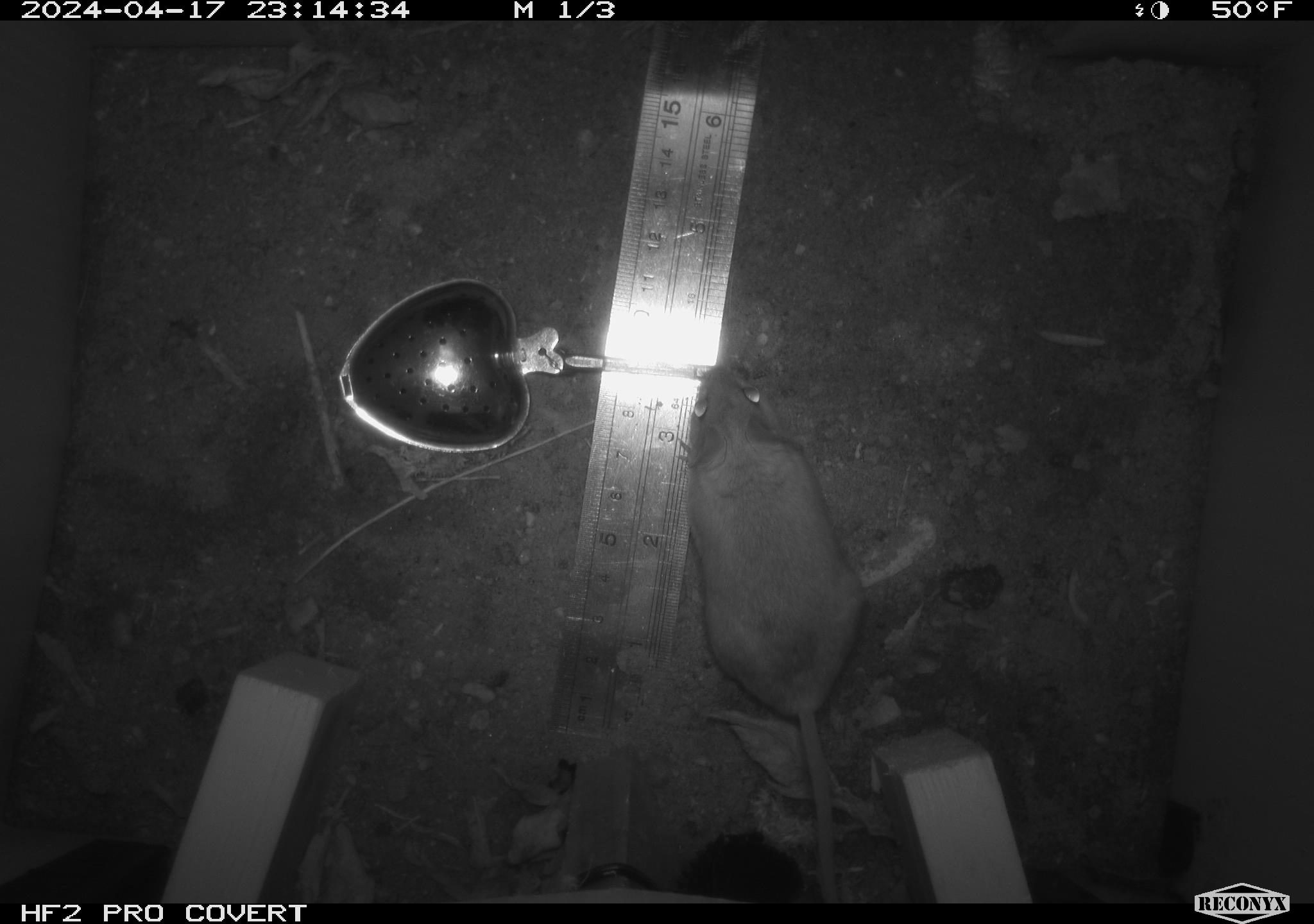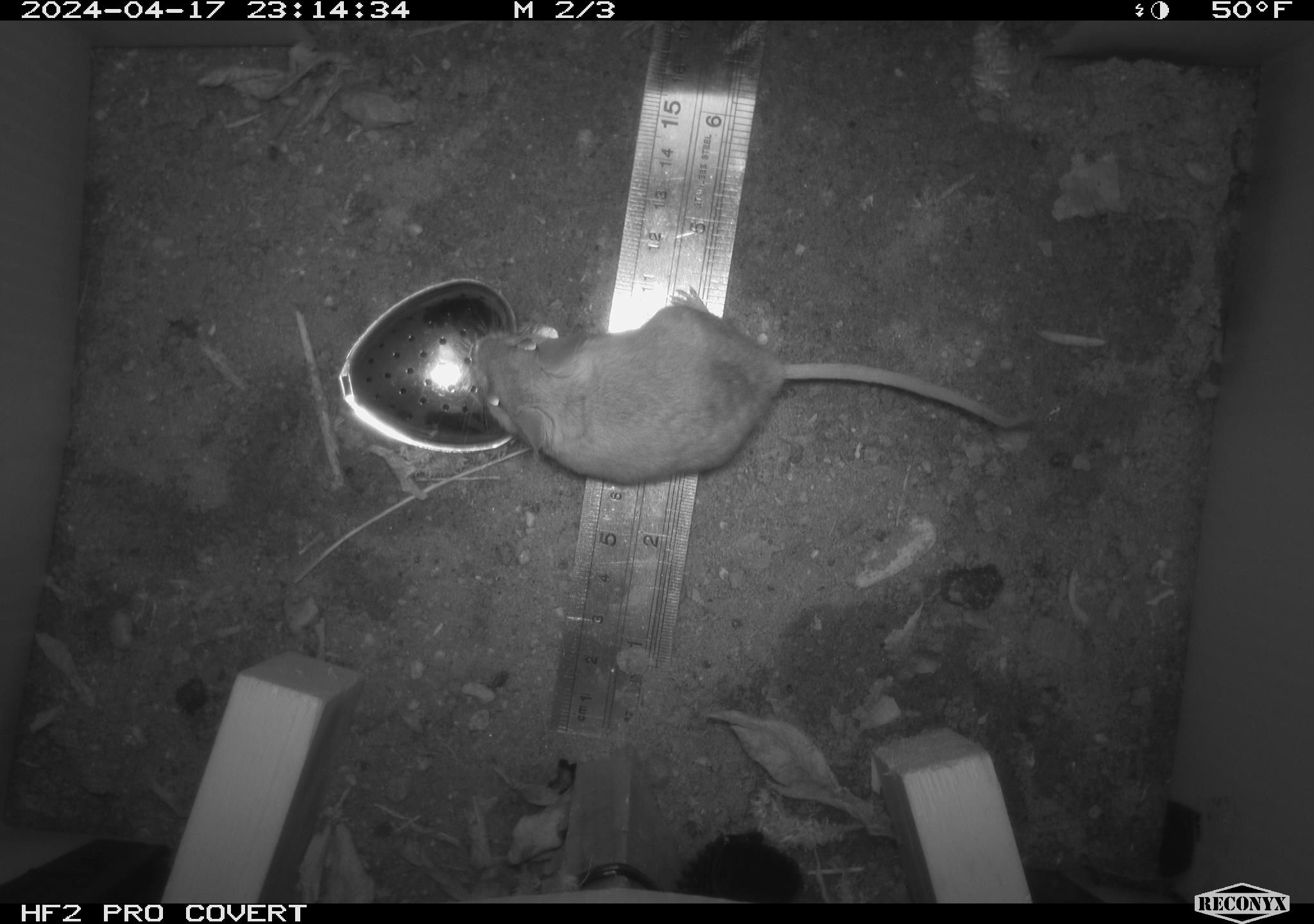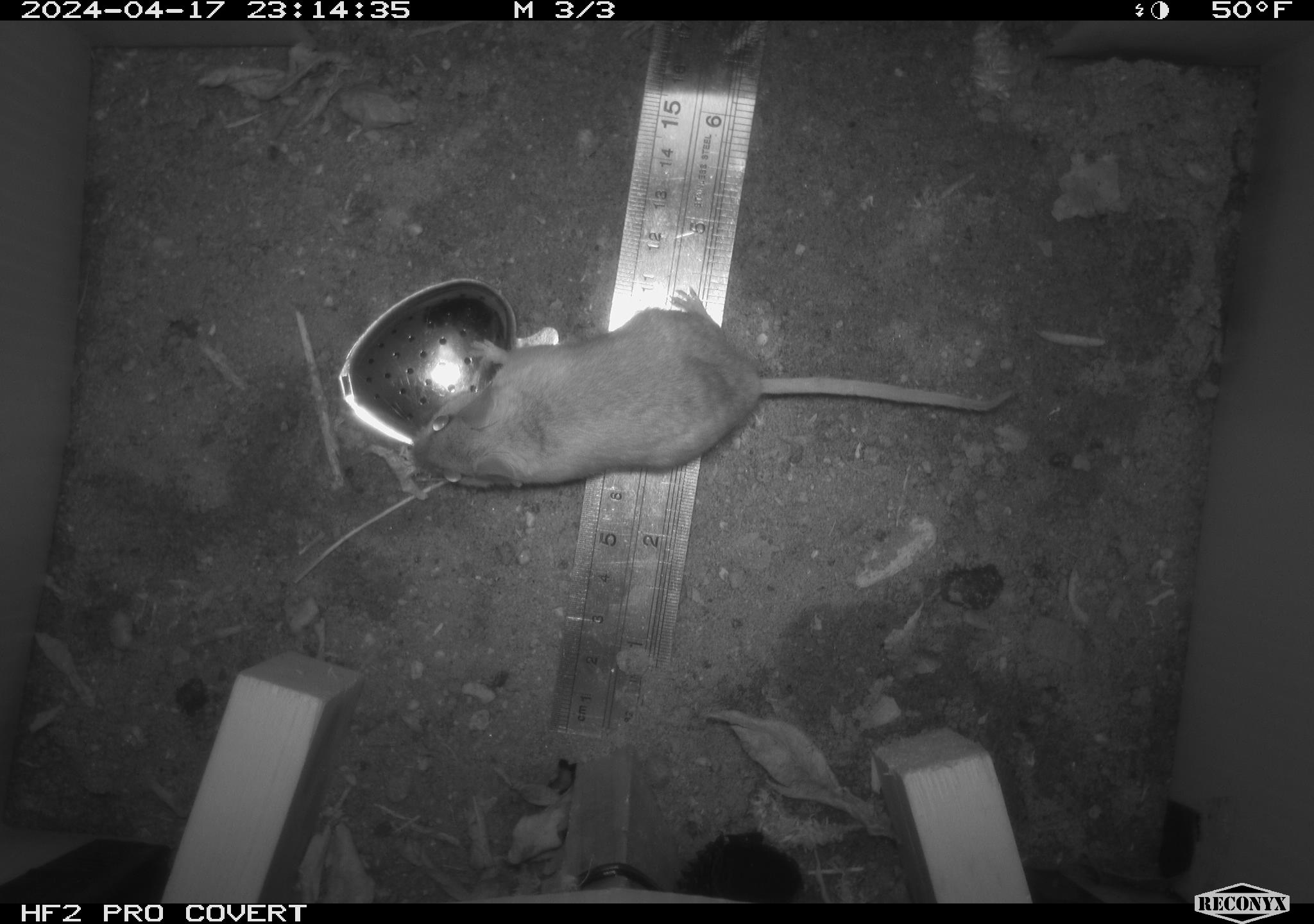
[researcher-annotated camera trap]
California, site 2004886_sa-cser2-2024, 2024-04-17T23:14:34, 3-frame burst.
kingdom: Animalia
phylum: Chordata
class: Mammalia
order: Rodentia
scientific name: Rodentia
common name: rodent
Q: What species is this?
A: Rodent (Rodentia).